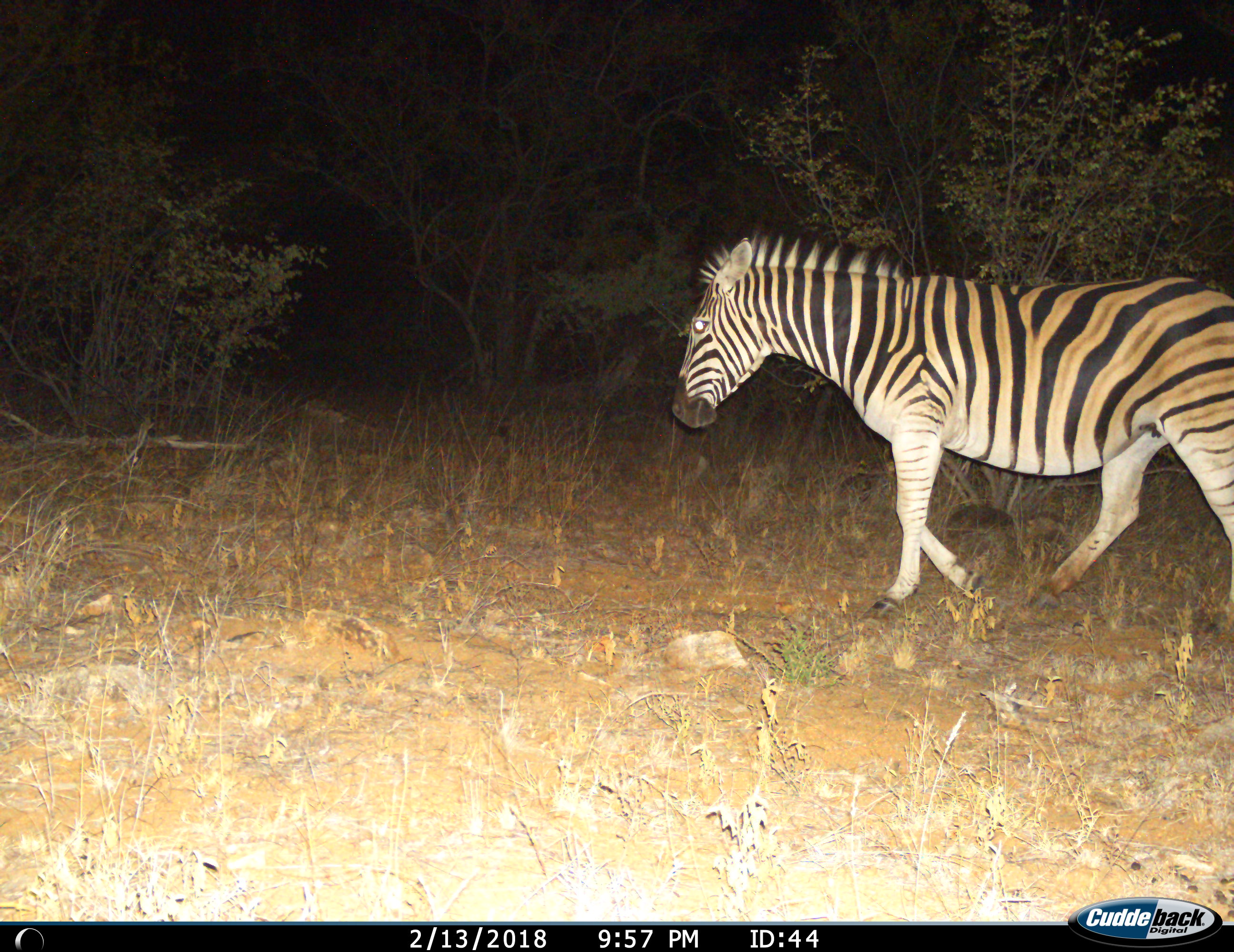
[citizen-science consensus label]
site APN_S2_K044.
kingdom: Animalia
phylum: Chordata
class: Mammalia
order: Perissodactyla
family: Equidae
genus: Equus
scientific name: Equus quagga burchellii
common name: burchell's zebra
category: zebraburchells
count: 1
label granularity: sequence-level